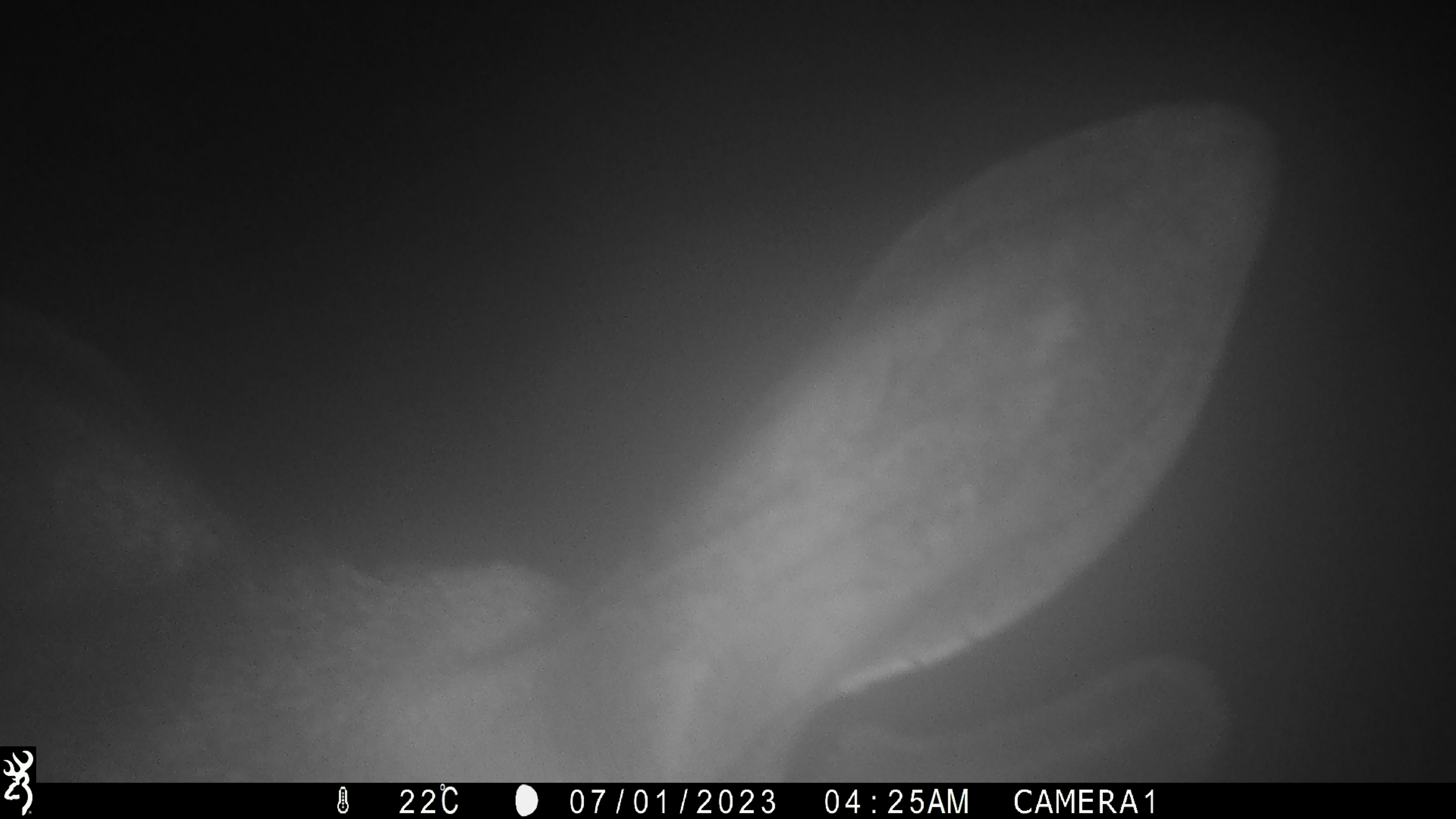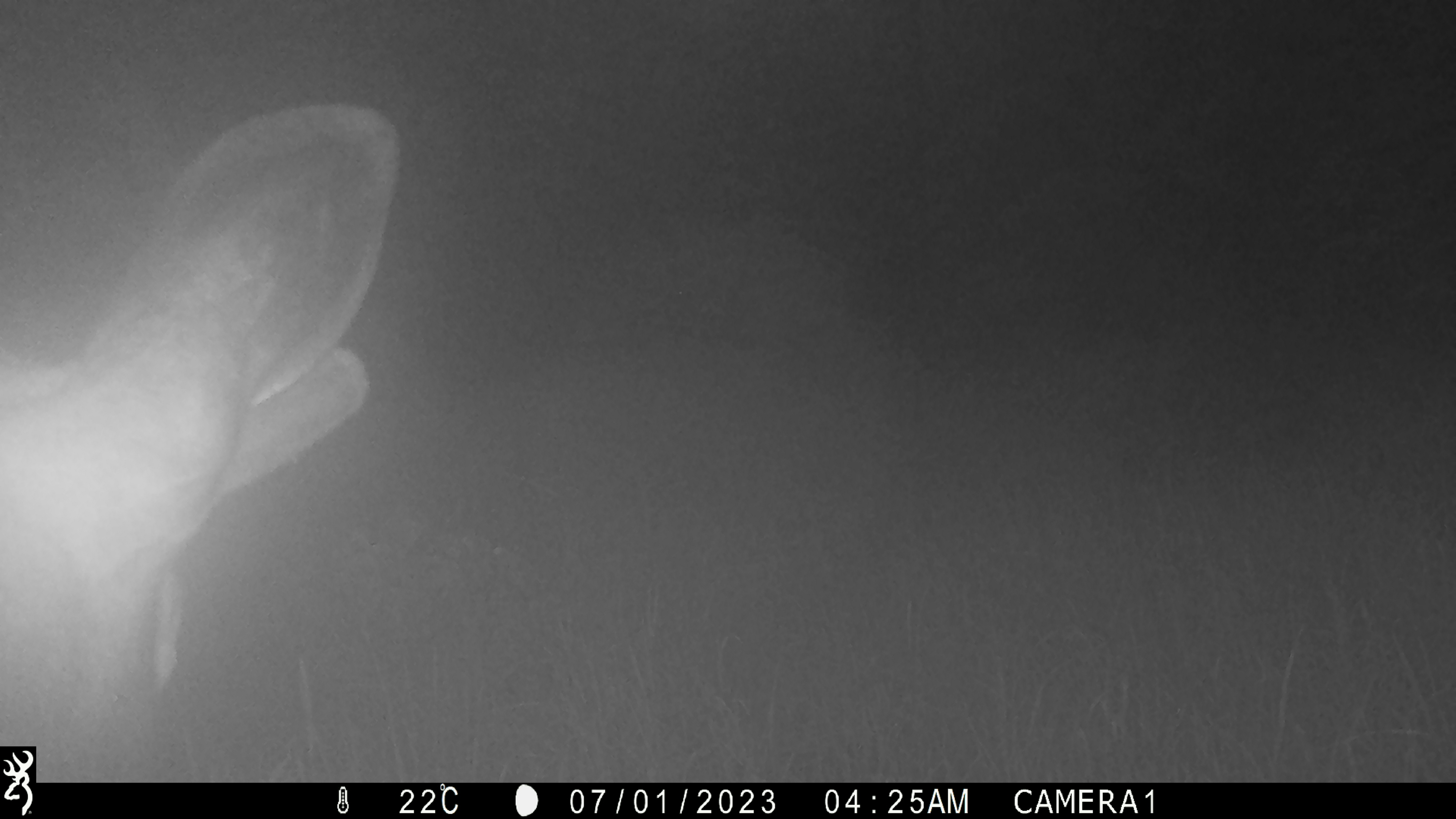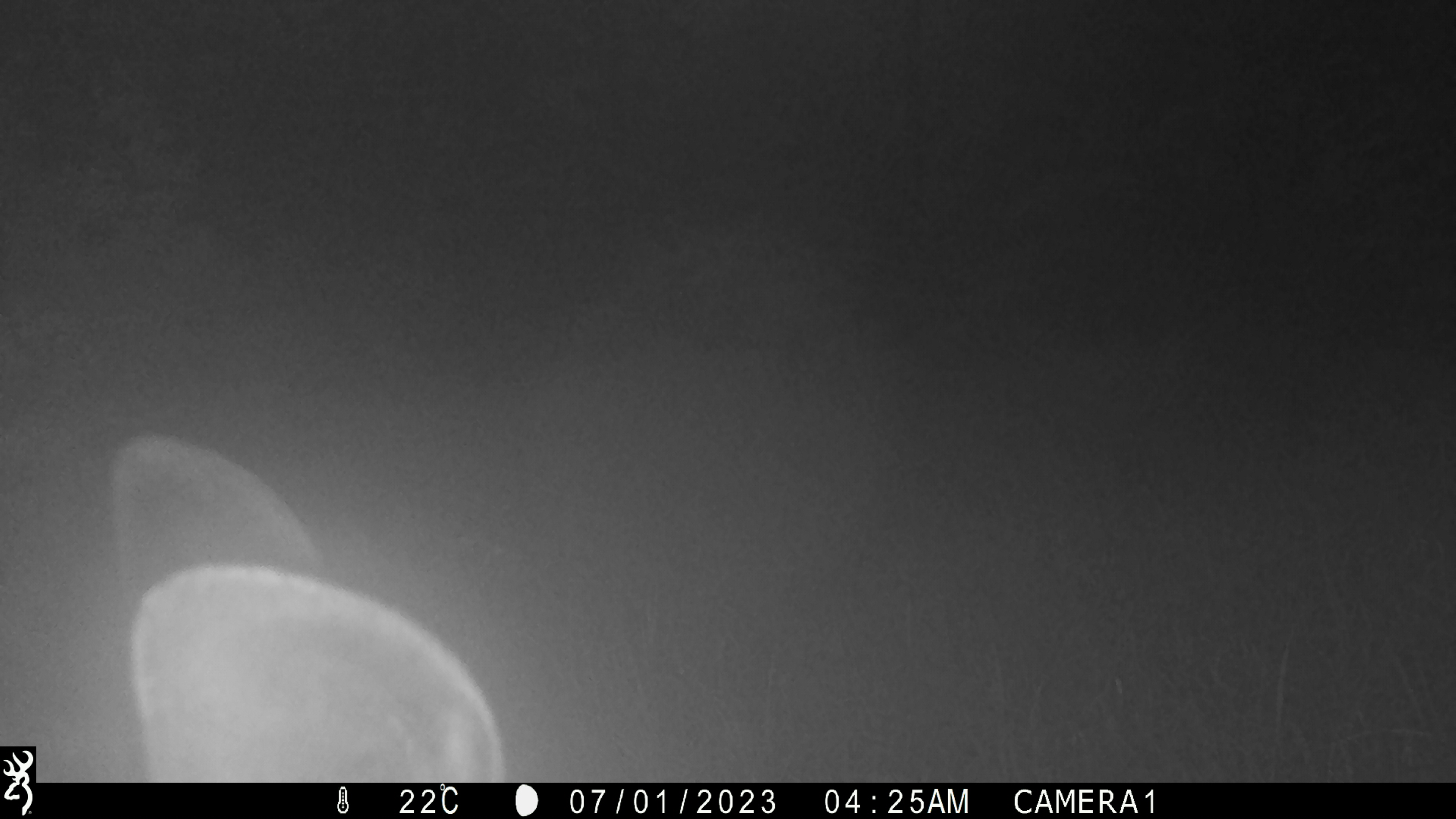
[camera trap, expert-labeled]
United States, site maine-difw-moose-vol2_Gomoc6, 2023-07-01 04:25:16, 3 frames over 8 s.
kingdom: Animalia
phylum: Chordata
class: Mammalia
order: Artiodactyla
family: Cervidae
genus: Alces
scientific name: Alces alces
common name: moose